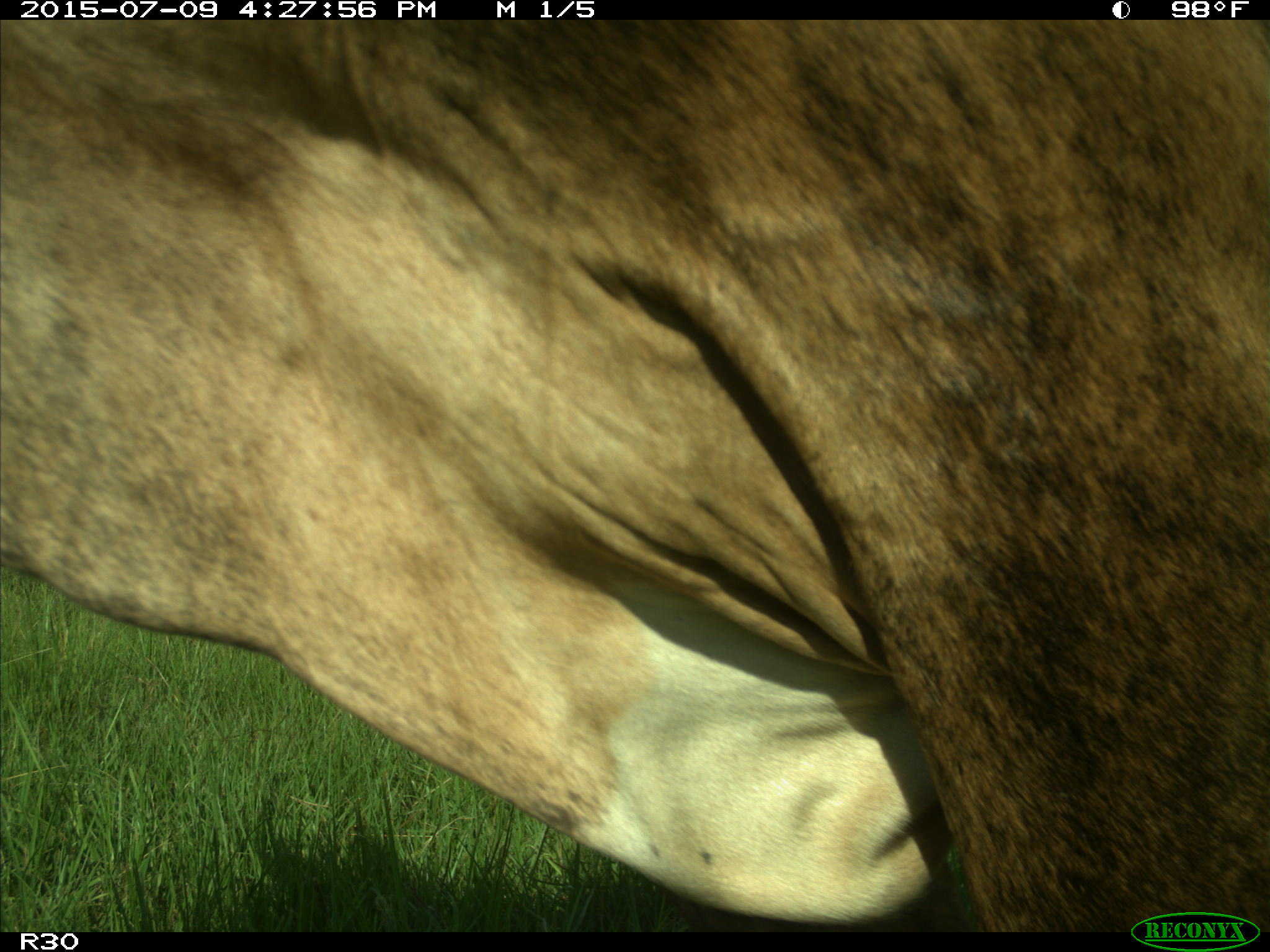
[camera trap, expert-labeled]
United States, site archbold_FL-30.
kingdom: Animalia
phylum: Chordata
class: Mammalia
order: Artiodactyla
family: Bovidae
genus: Bos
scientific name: Bos taurus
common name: domestic cow